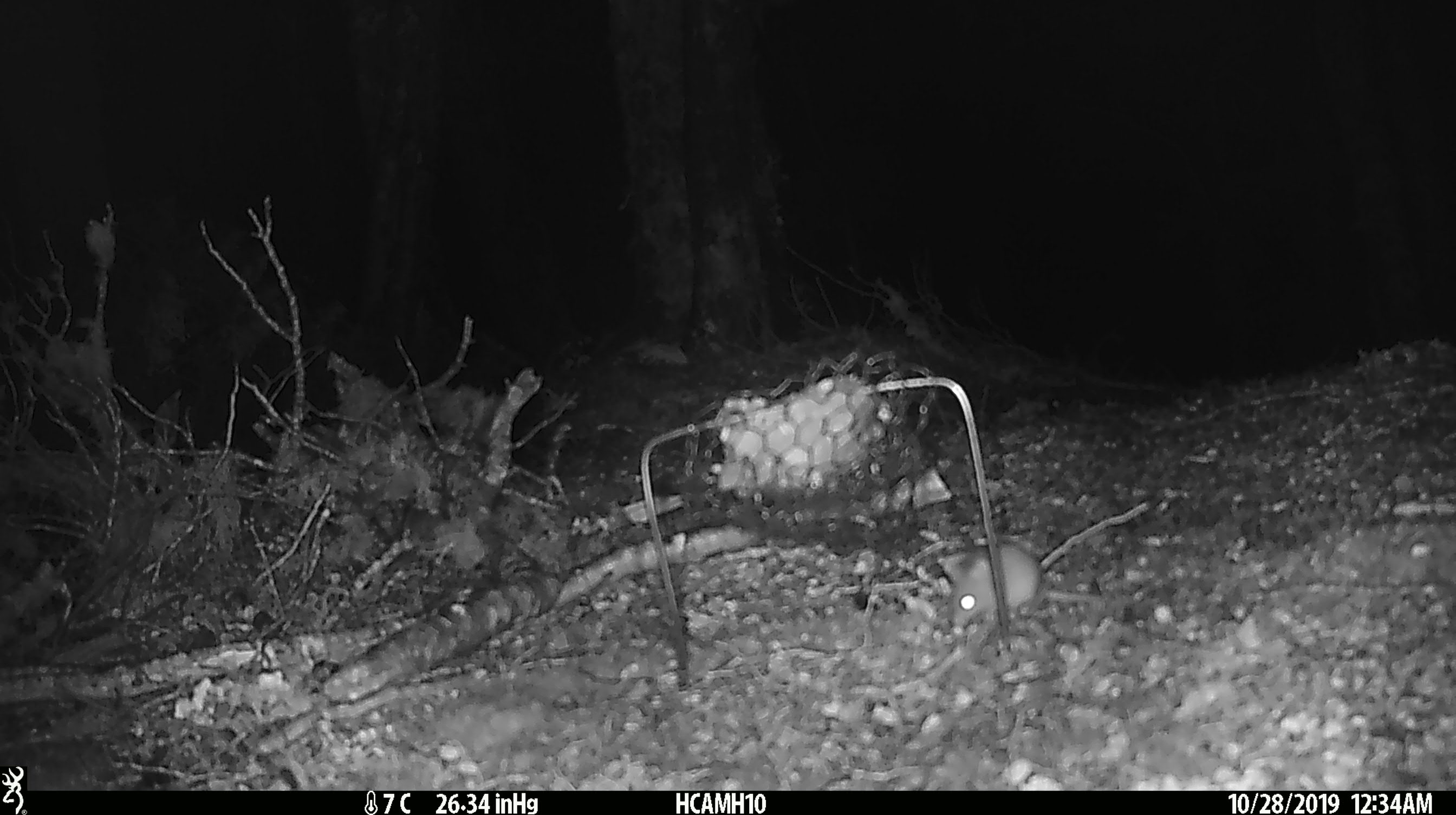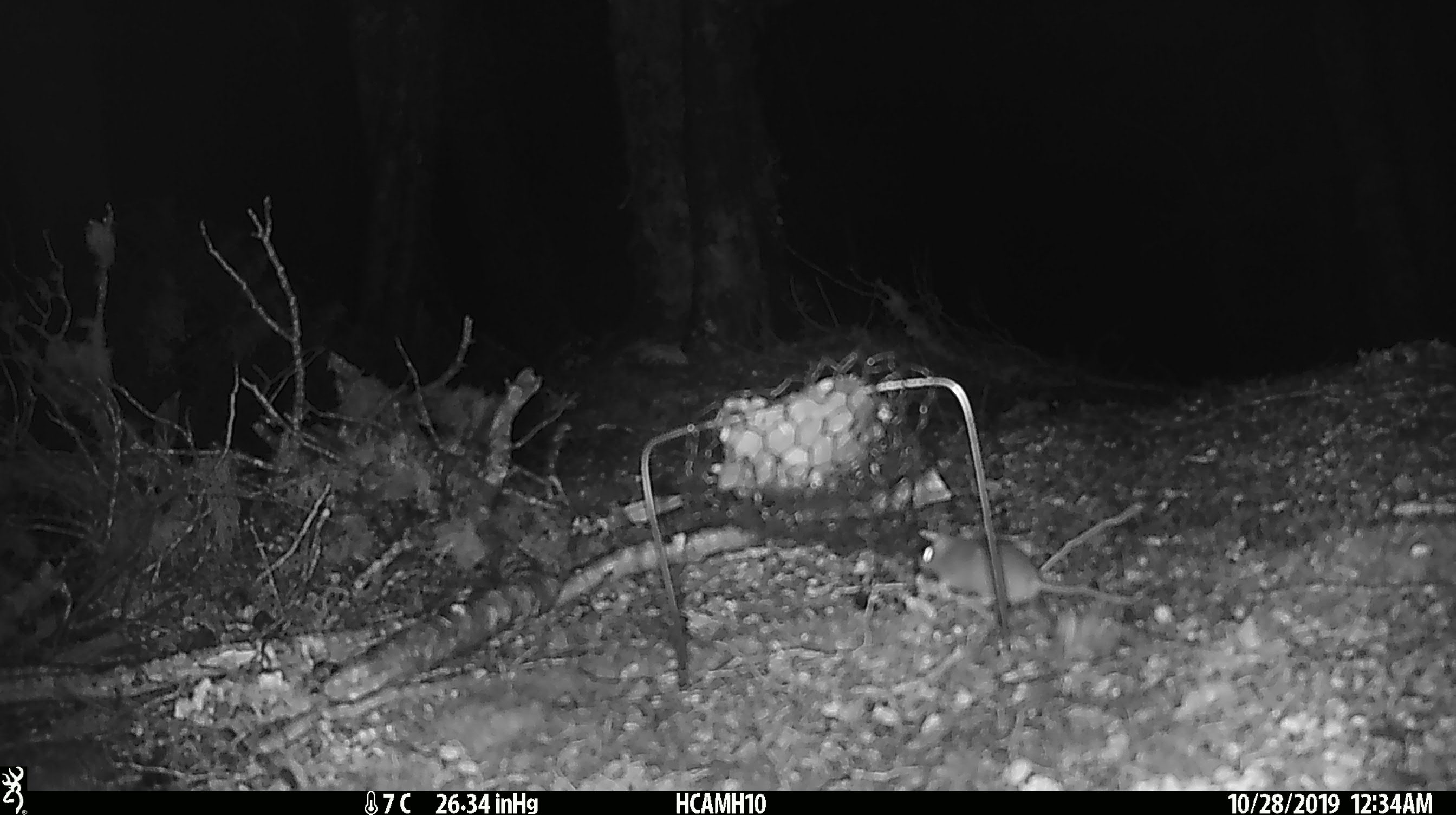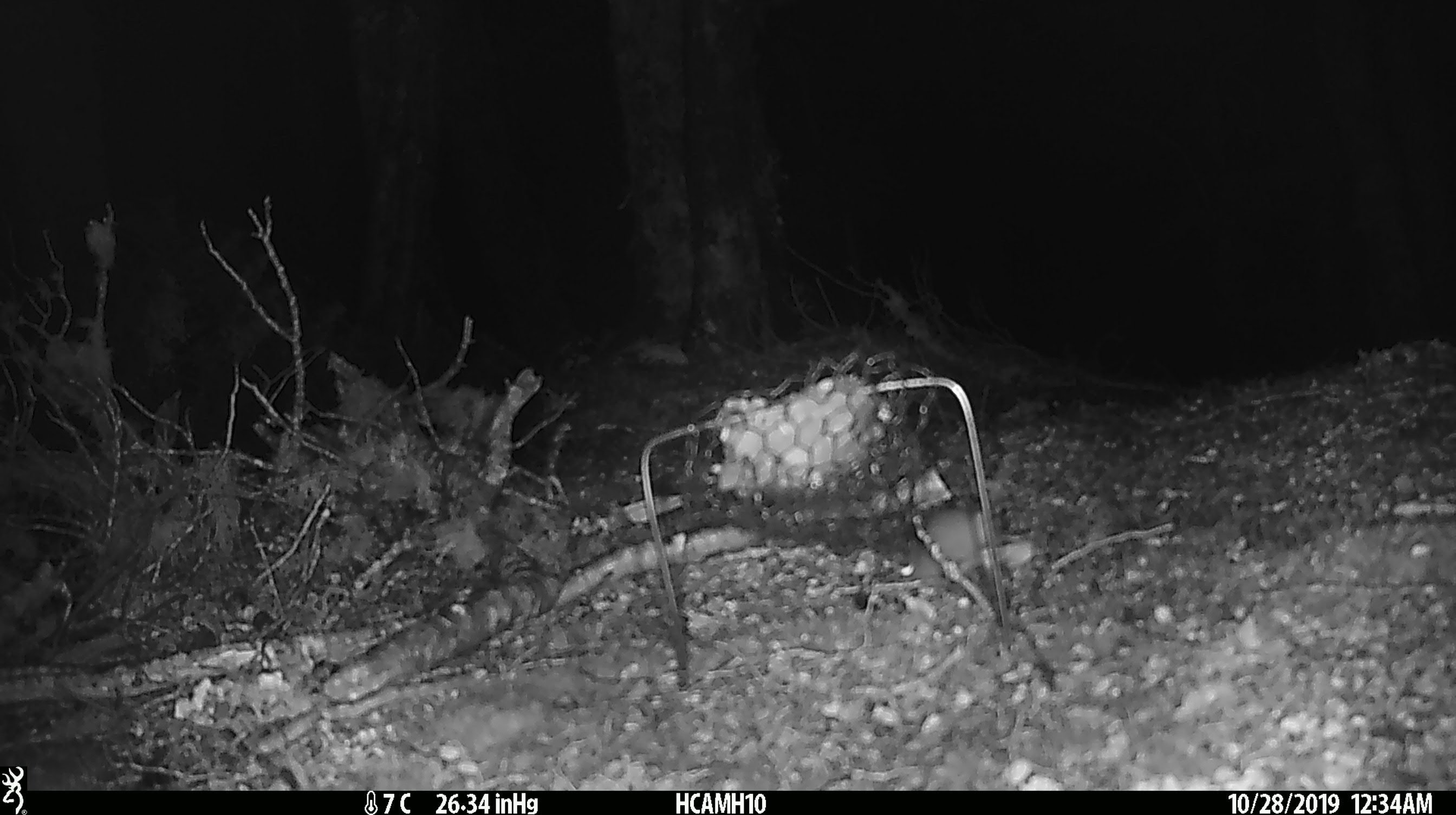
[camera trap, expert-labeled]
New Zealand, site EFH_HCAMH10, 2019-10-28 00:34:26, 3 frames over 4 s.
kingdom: Animalia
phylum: Chordata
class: Mammalia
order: Rodentia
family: Muridae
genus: Mus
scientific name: Mus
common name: mouse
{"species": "mouse (Mus)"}